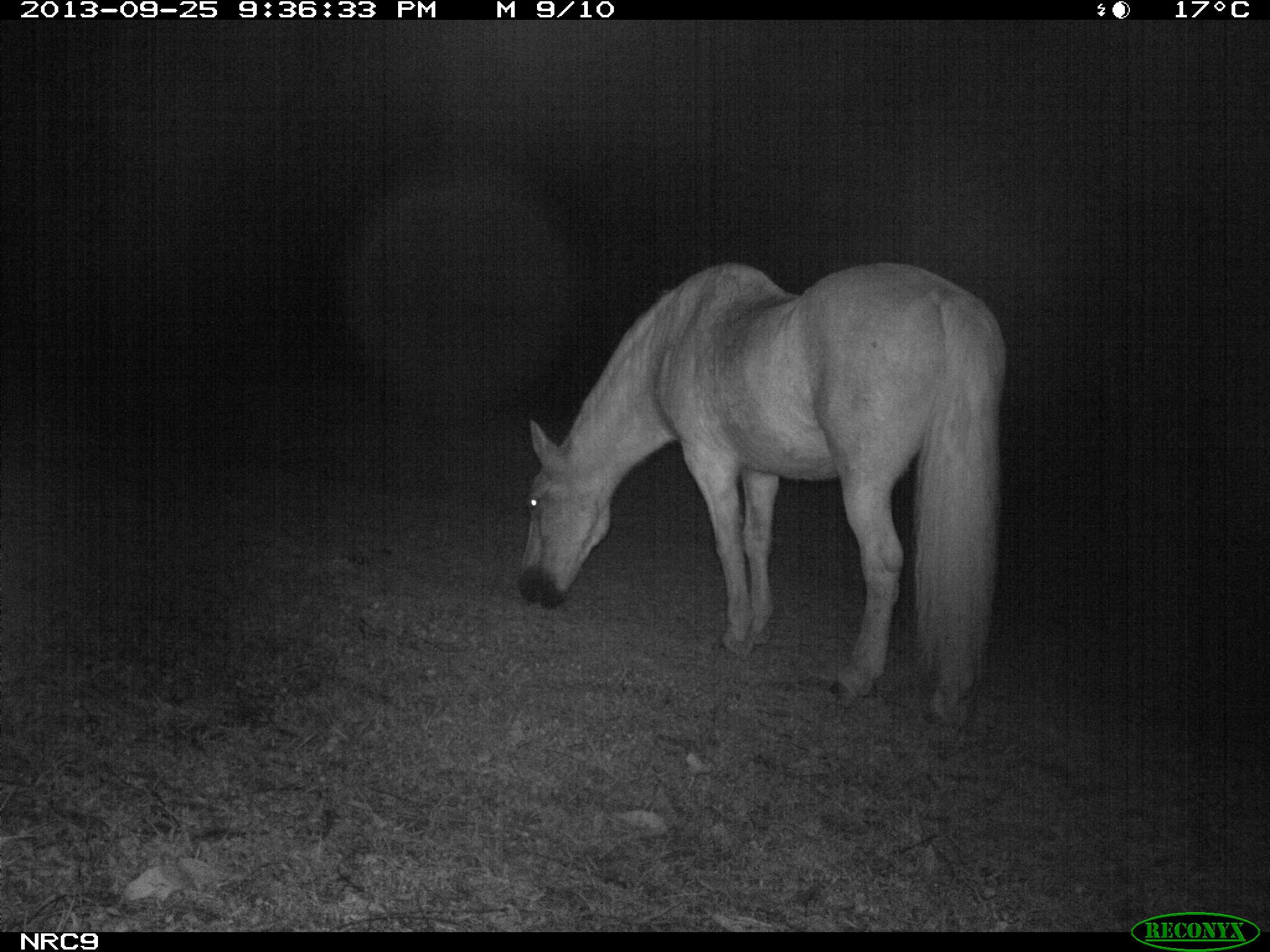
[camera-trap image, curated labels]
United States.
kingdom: Animalia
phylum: Chordata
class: Mammalia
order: Perissodactyla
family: Equidae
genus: Equus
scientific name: Equus caballus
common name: horse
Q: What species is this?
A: Horse (Equus caballus).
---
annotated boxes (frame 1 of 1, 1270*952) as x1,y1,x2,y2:
Horse: 507,258,1019,731